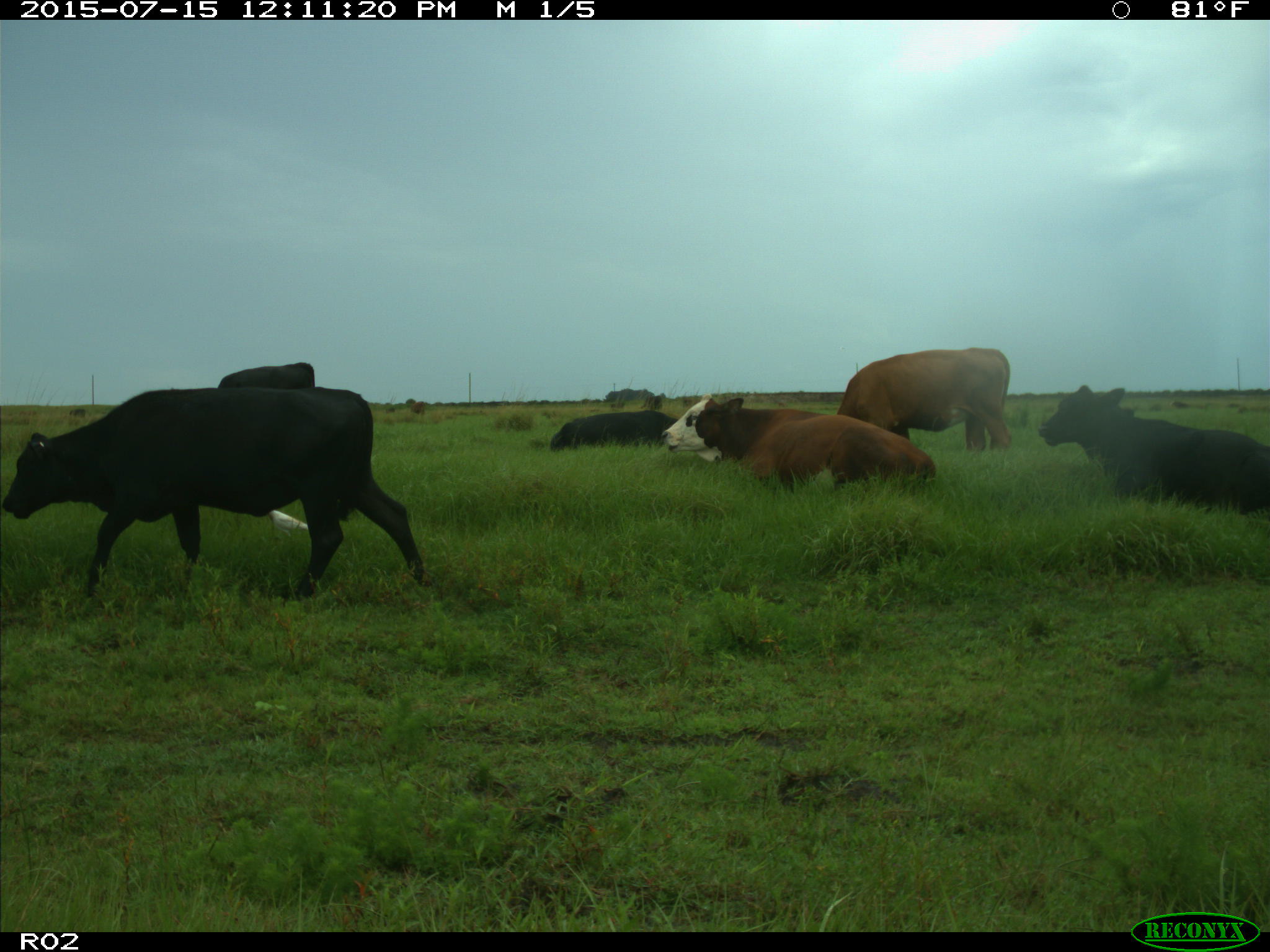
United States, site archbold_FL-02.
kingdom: Animalia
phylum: Chordata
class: Mammalia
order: Artiodactyla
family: Bovidae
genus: Bos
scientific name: Bos taurus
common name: domestic cow